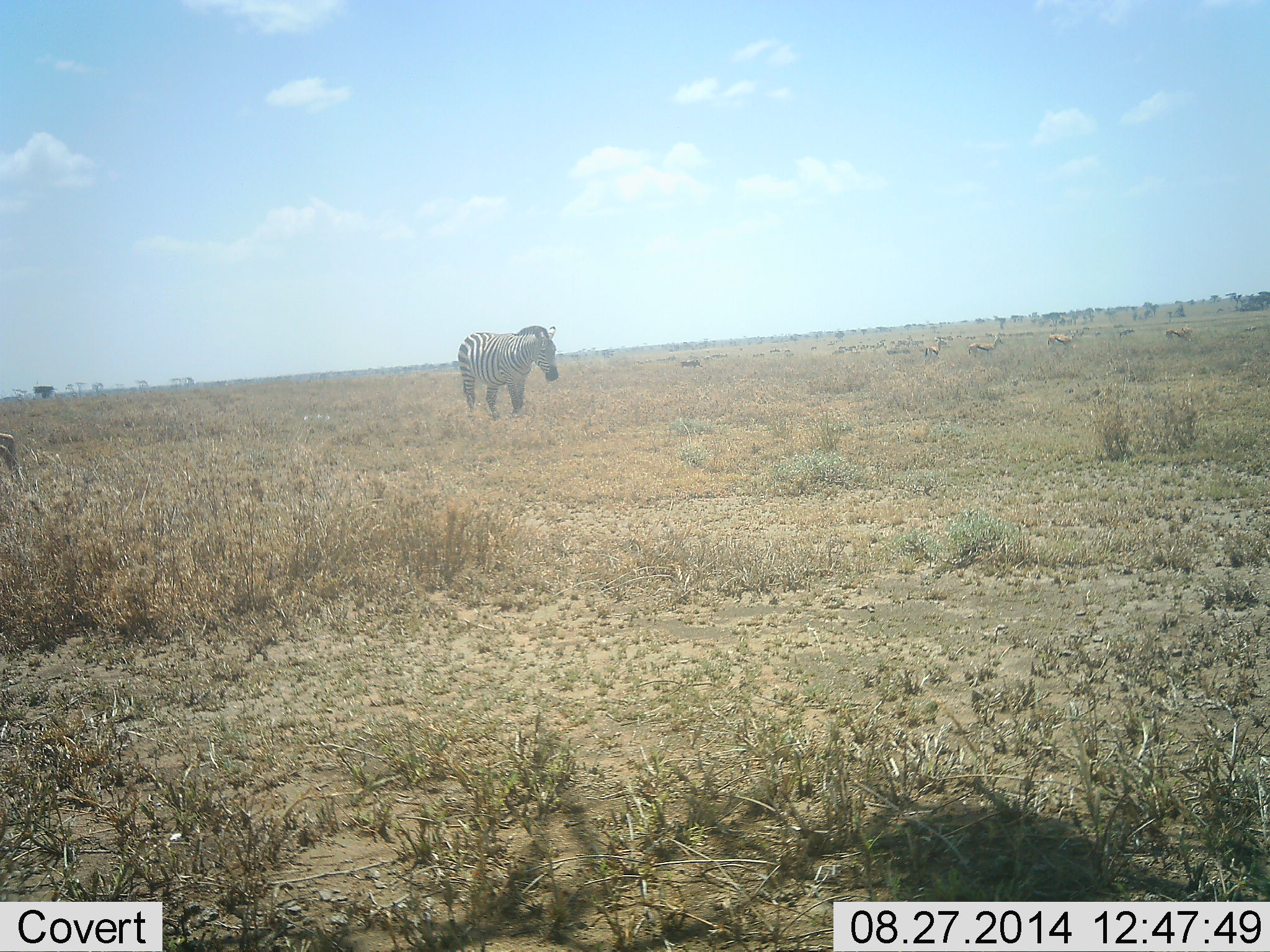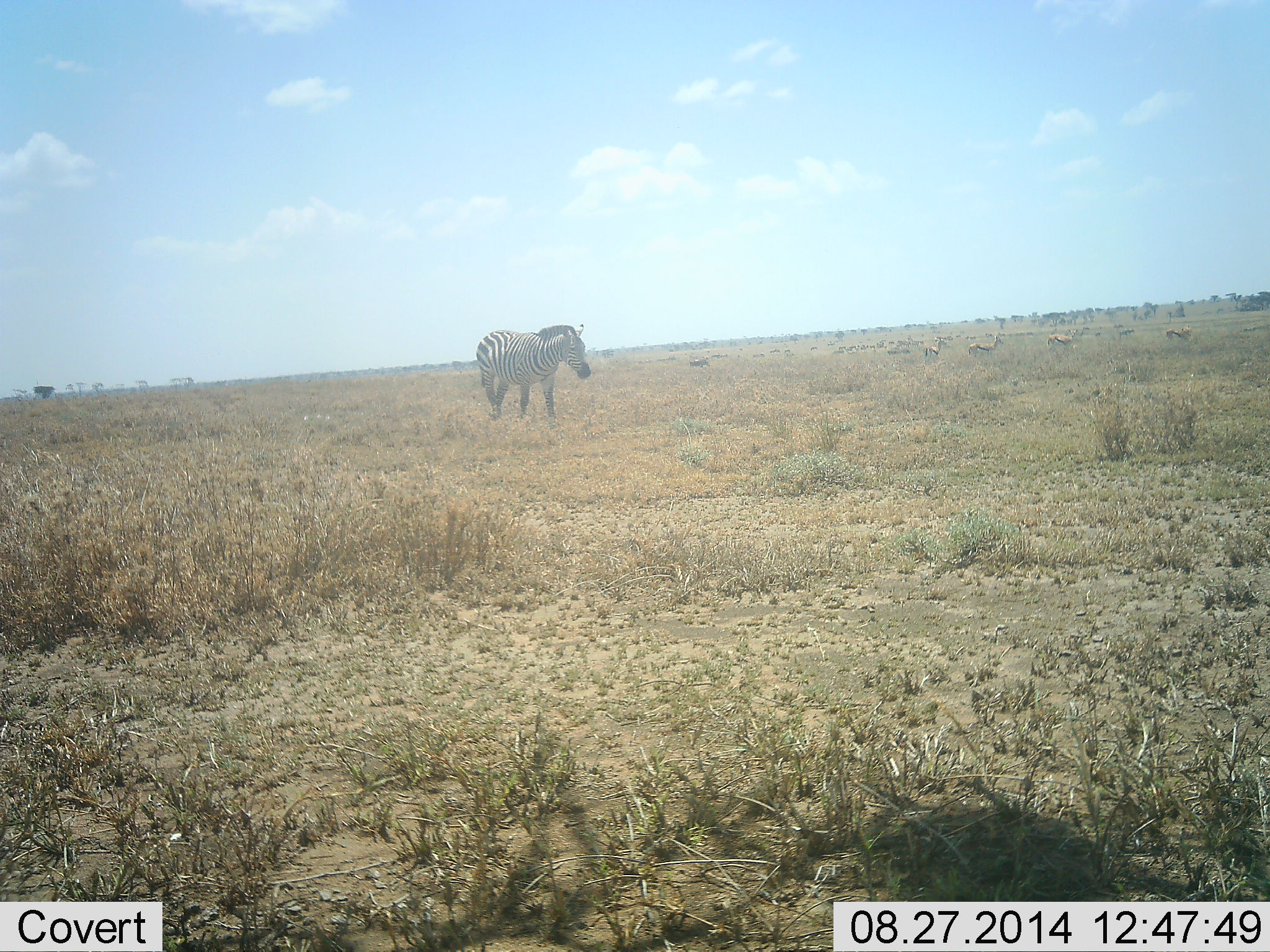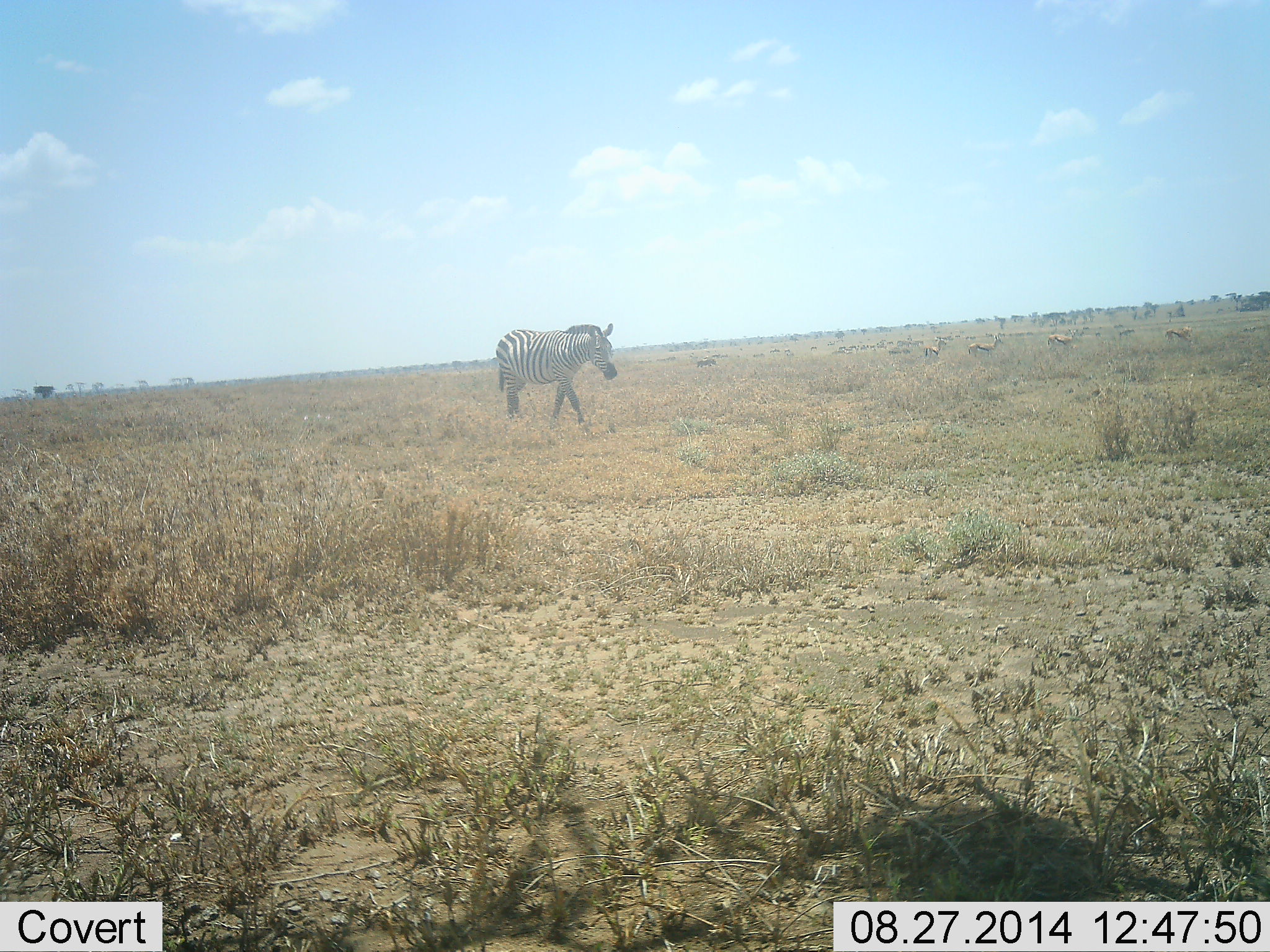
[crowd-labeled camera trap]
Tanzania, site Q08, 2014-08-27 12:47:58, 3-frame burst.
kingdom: Animalia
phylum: Chordata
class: Mammalia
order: Perissodactyla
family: Equidae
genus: Equus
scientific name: Equus quagga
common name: plains zebra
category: zebra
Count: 1.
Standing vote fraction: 28%.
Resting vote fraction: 0%.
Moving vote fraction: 89%.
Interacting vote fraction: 0%.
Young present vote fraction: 0%.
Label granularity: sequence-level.